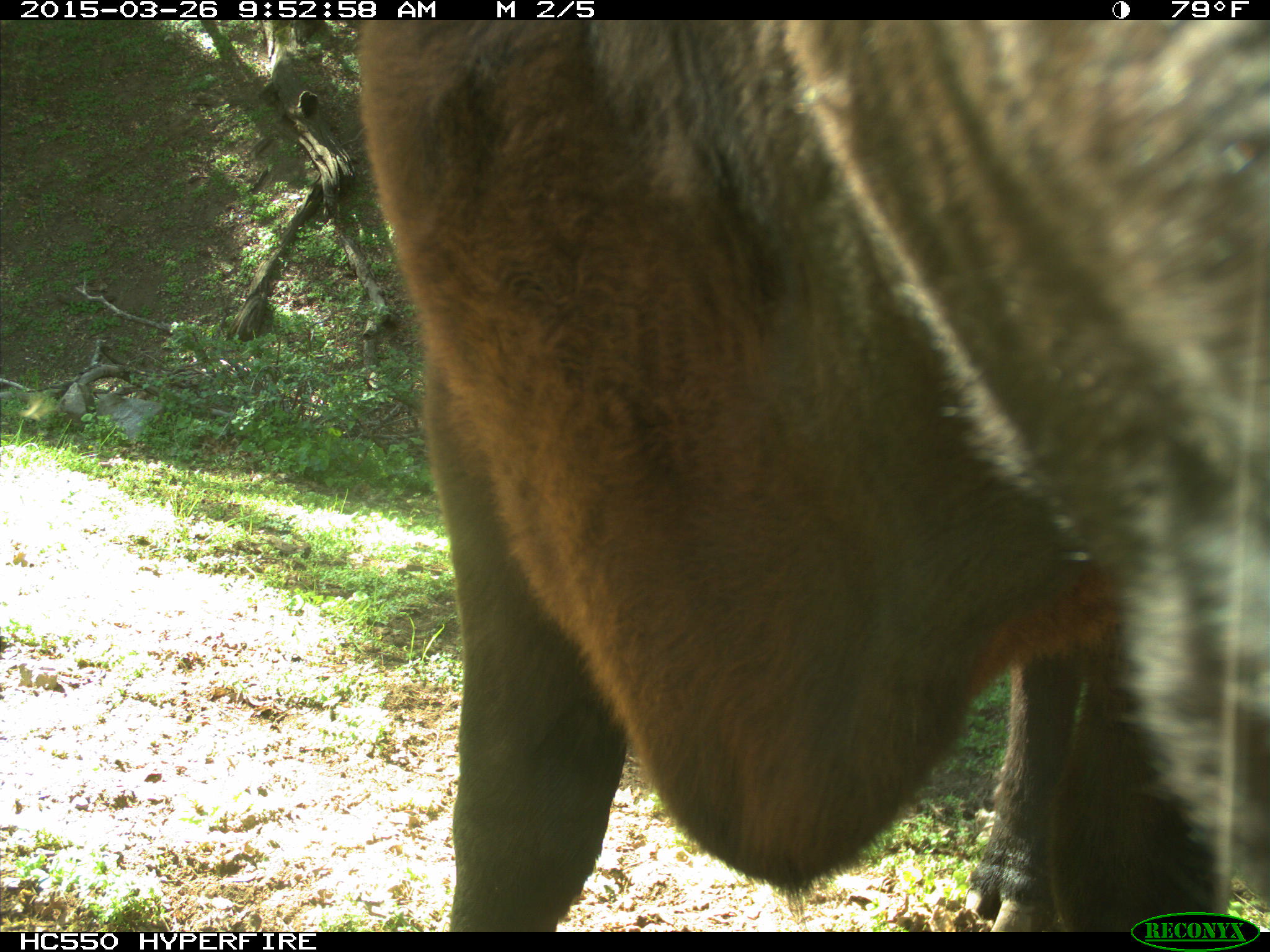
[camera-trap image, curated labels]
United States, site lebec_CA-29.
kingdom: Animalia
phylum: Chordata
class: Mammalia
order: Artiodactyla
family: Bovidae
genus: Bos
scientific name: Bos taurus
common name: domestic cow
Bos taurus (domestic cow).